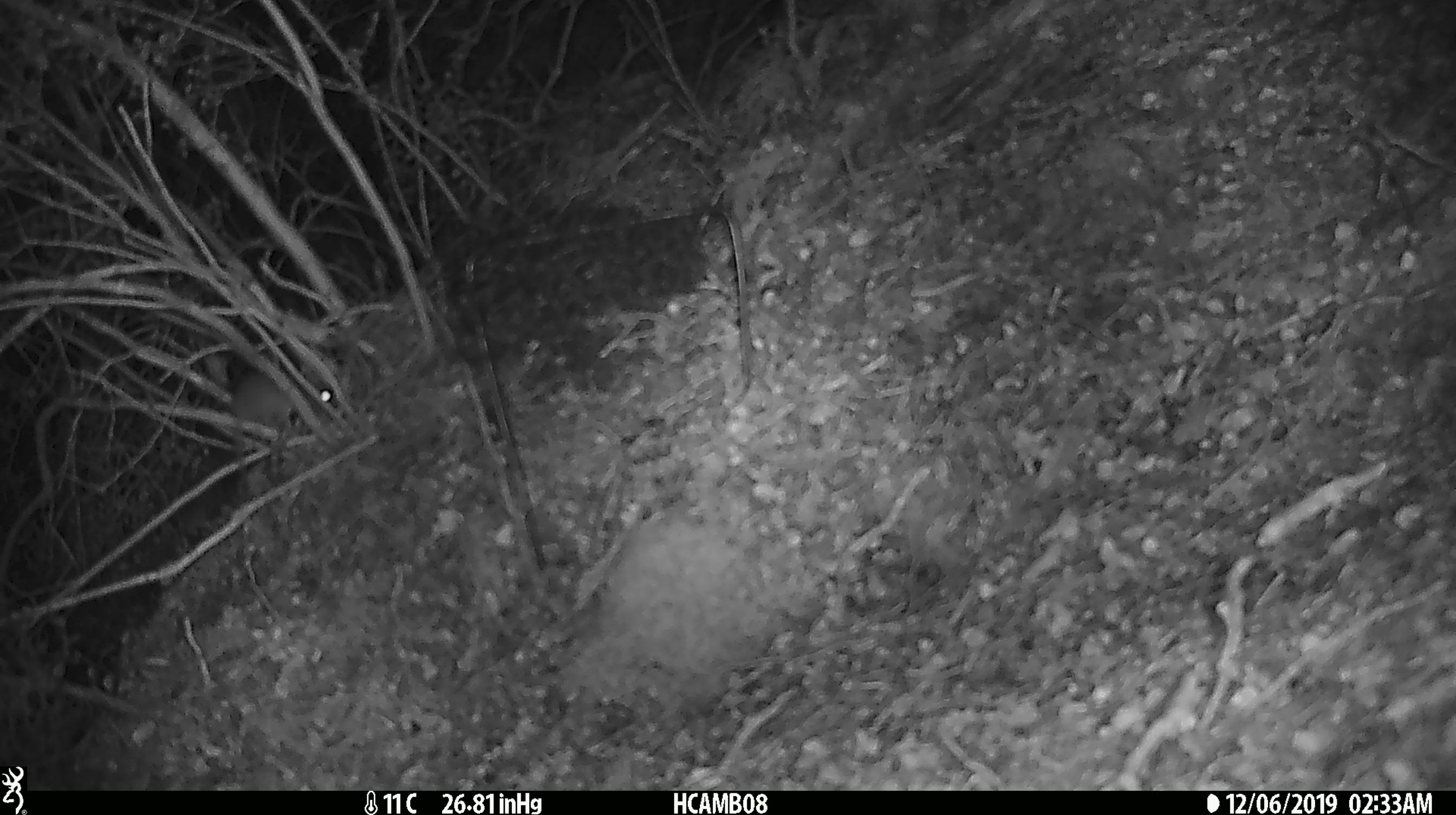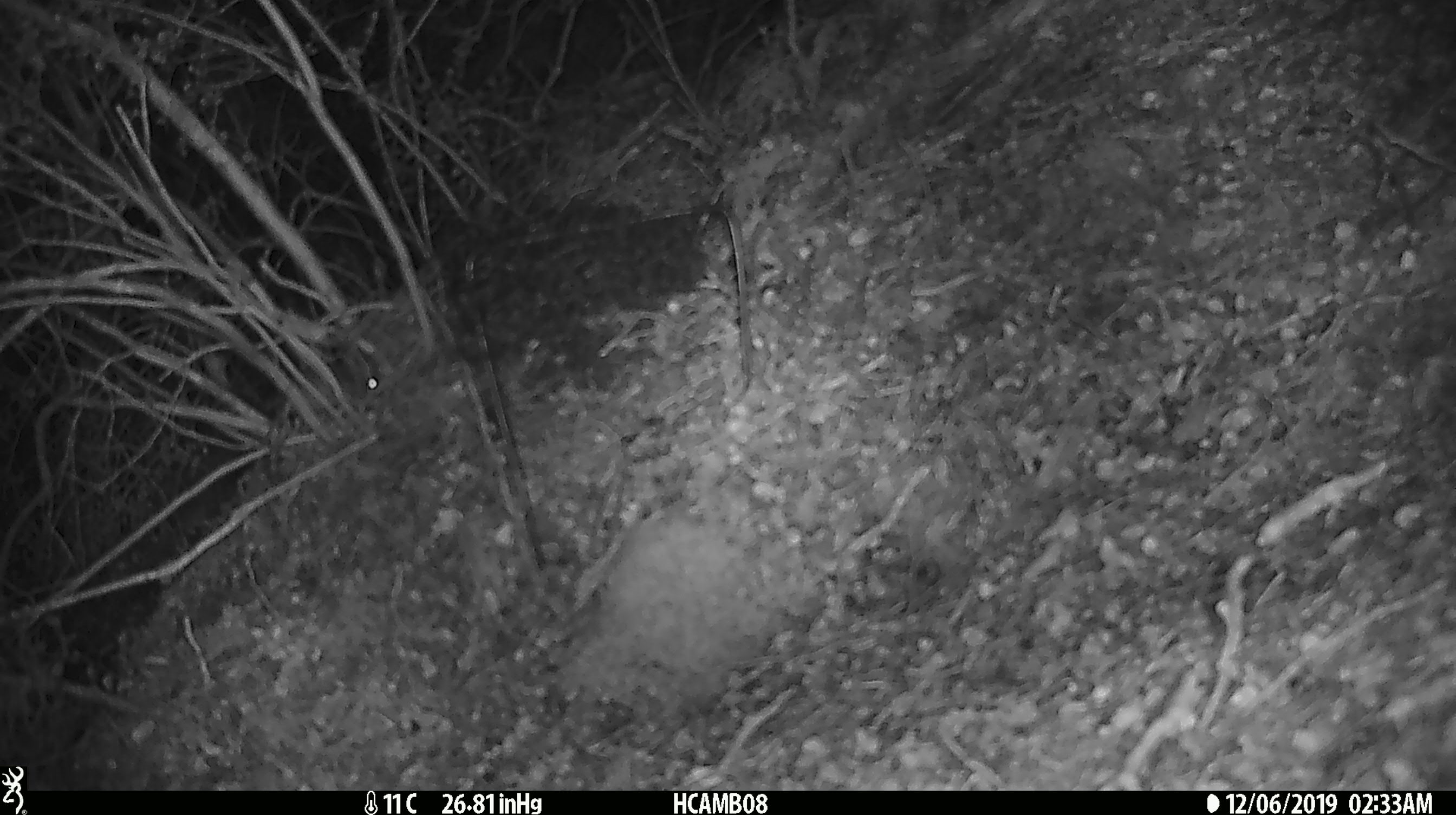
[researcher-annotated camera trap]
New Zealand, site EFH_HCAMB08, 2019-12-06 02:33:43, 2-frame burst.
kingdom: Animalia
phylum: Chordata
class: Mammalia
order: Rodentia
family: Muridae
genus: Mus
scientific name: Mus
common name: mouse